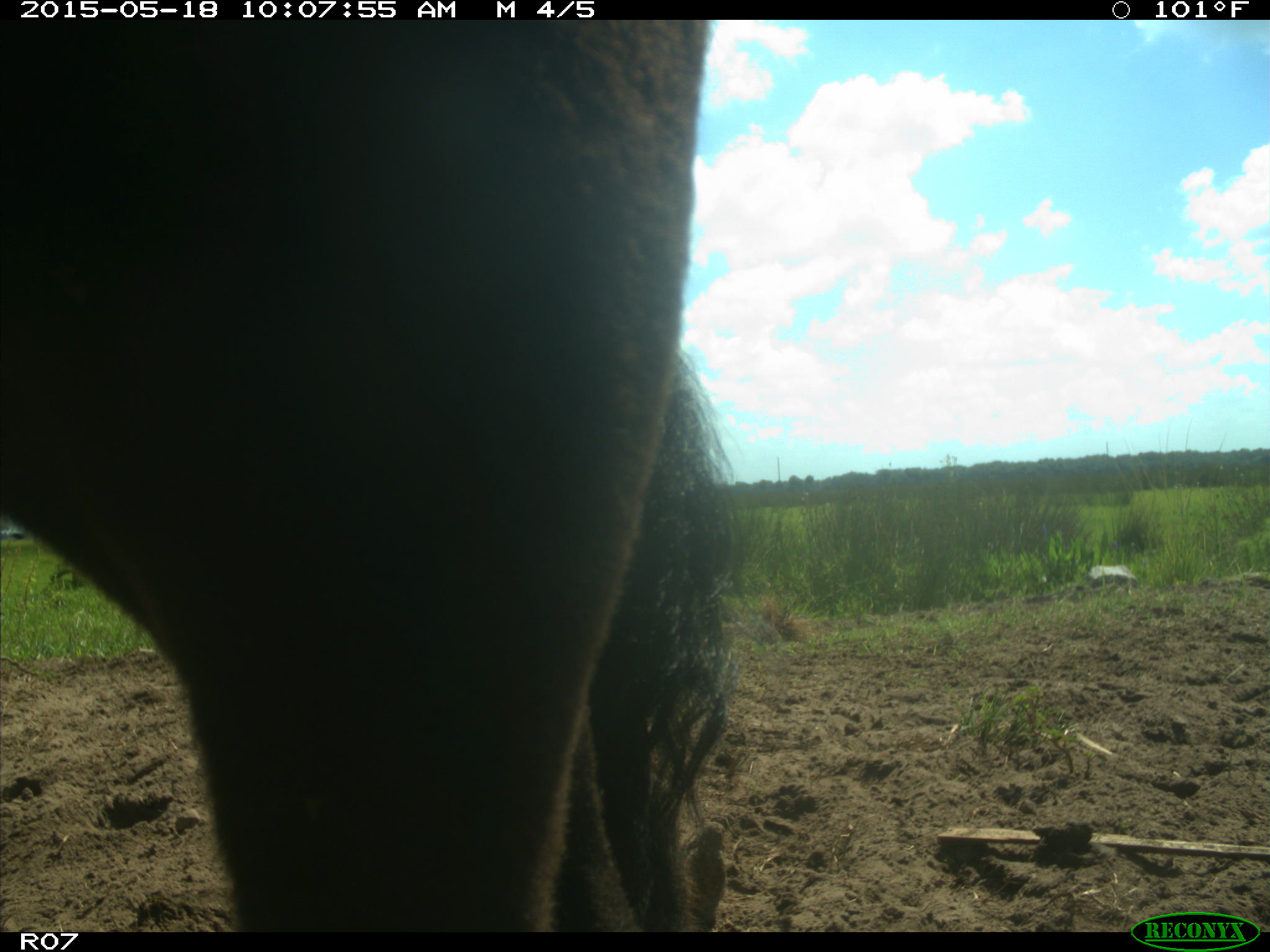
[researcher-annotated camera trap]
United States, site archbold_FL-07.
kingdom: Animalia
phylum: Chordata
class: Mammalia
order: Artiodactyla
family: Bovidae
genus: Bos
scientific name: Bos taurus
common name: domestic cow